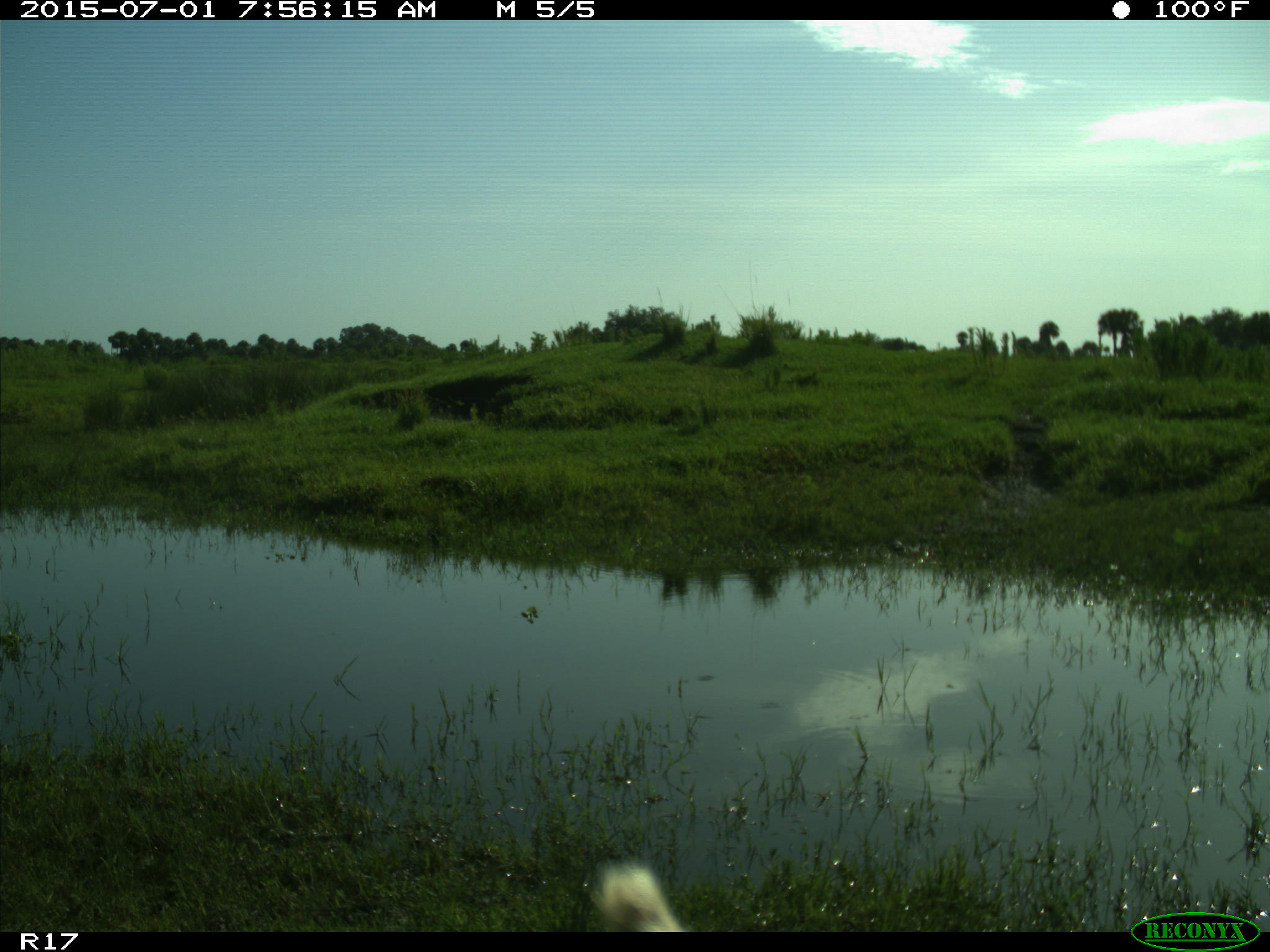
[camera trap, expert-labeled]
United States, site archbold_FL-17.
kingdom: Animalia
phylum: Chordata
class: Mammalia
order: Artiodactyla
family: Bovidae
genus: Bos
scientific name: Bos taurus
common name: domestic cow